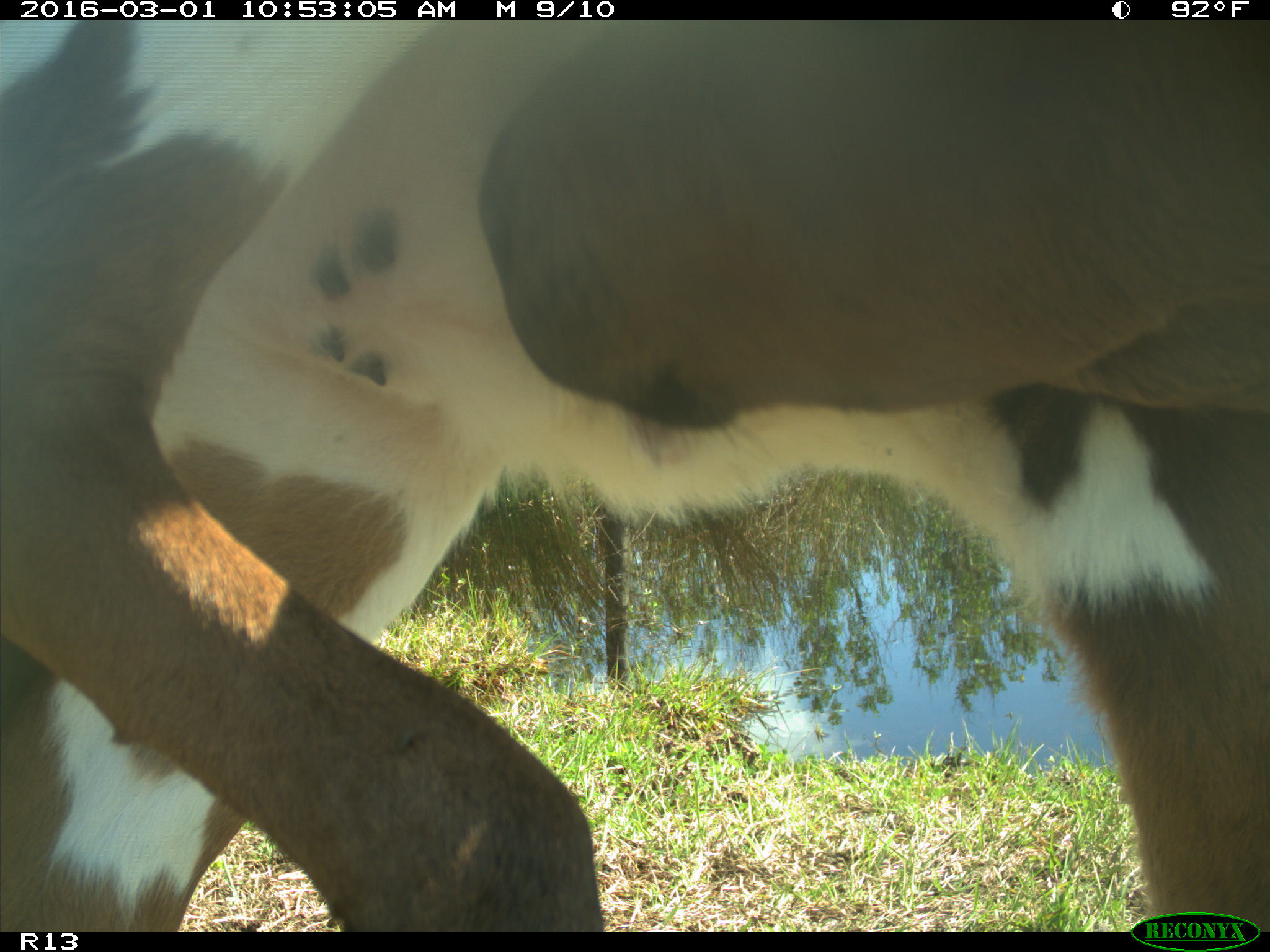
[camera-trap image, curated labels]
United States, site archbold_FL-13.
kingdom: Animalia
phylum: Chordata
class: Mammalia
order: Artiodactyla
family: Bovidae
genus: Bos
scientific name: Bos taurus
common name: domestic cow